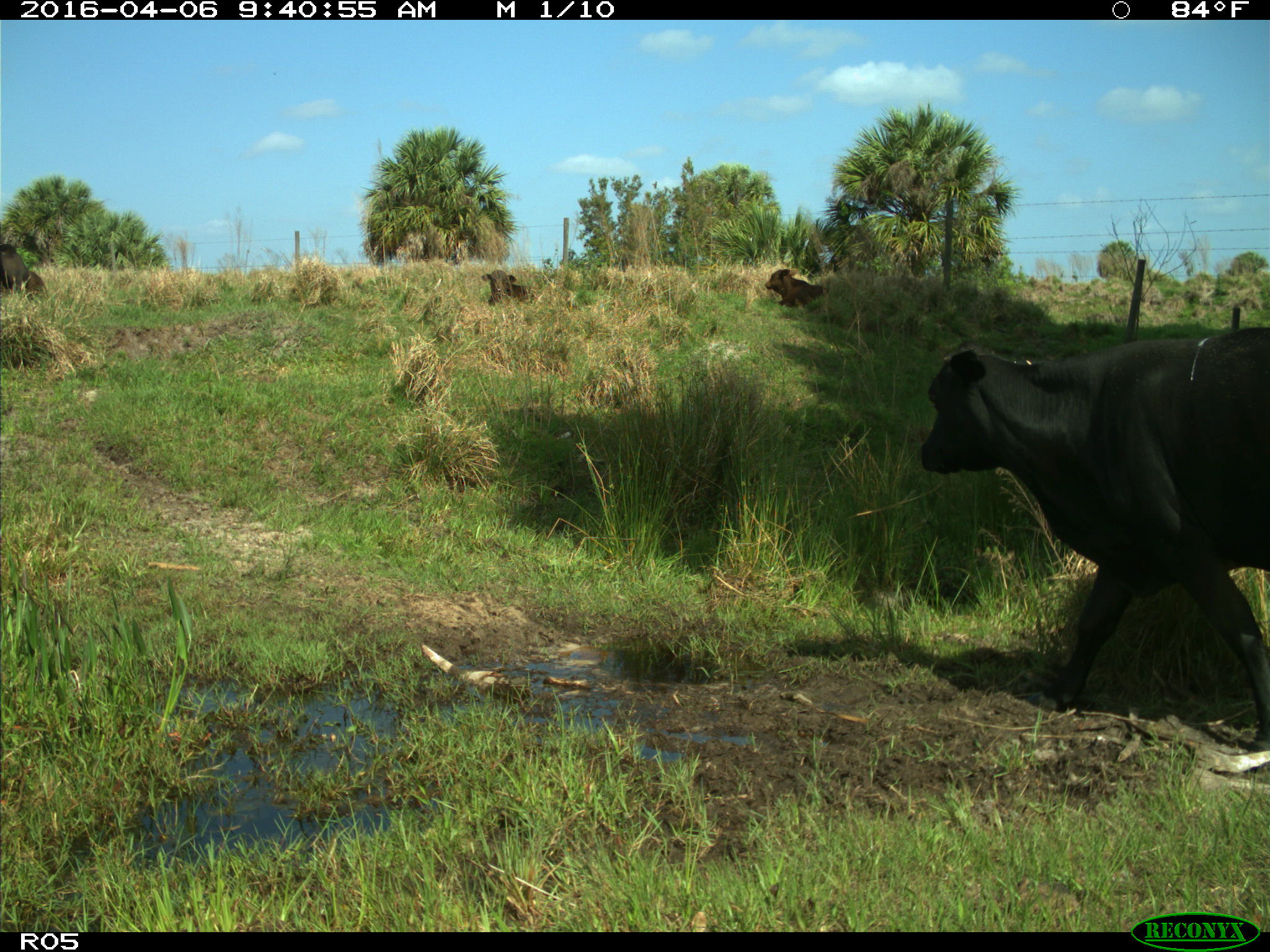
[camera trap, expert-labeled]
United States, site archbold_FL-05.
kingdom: Animalia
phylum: Chordata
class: Mammalia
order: Artiodactyla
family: Bovidae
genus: Bos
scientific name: Bos taurus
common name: domestic cow